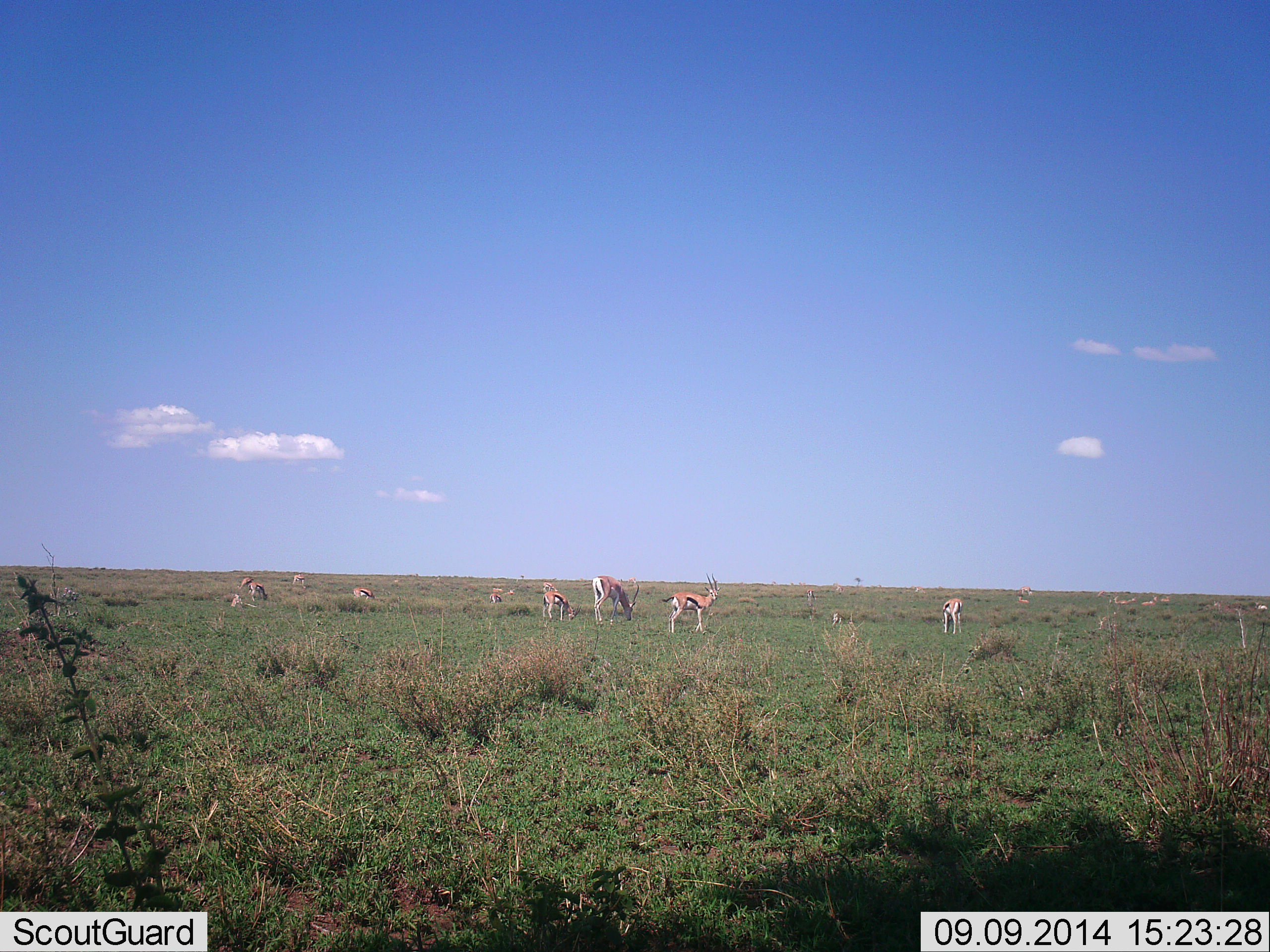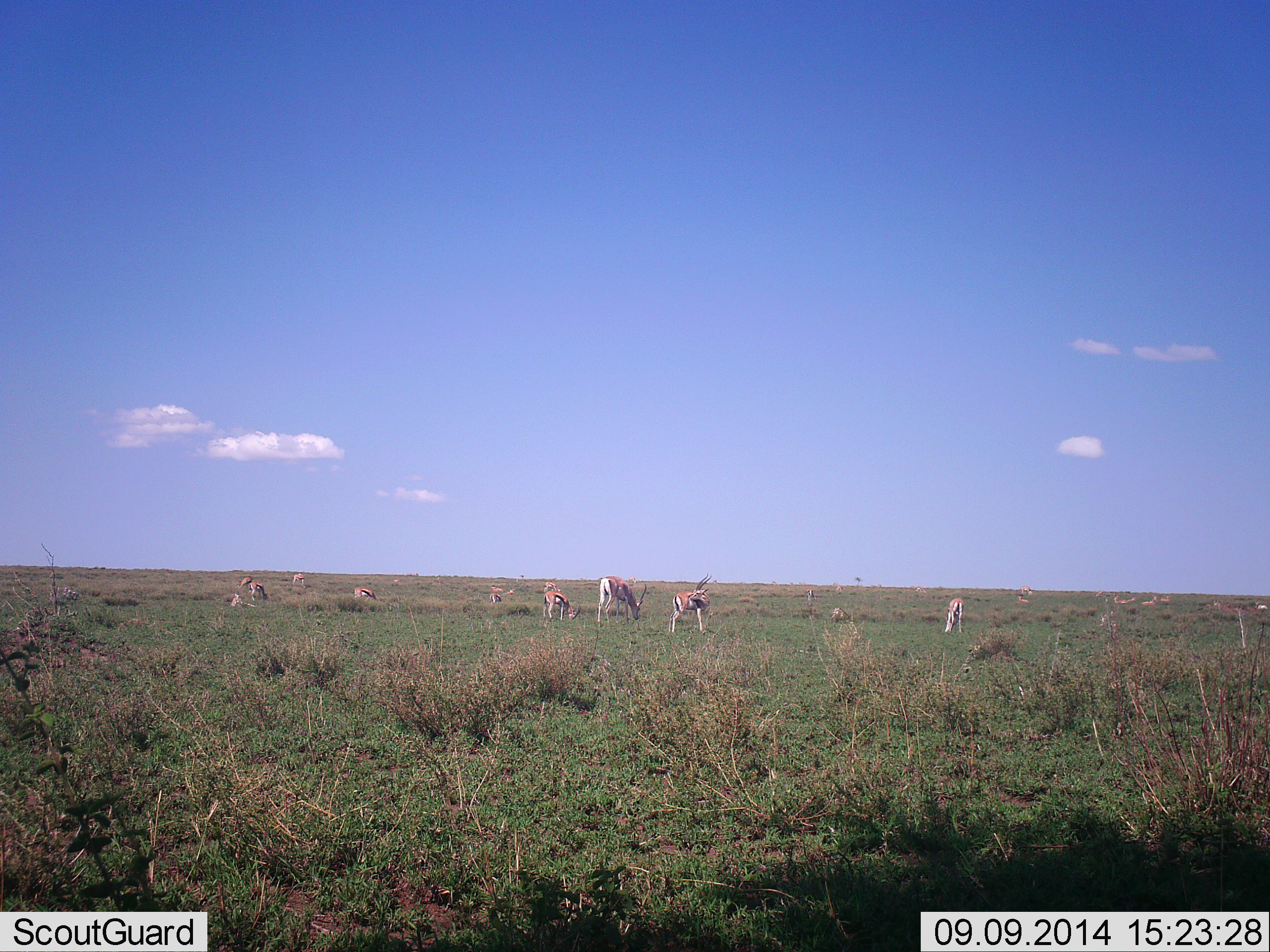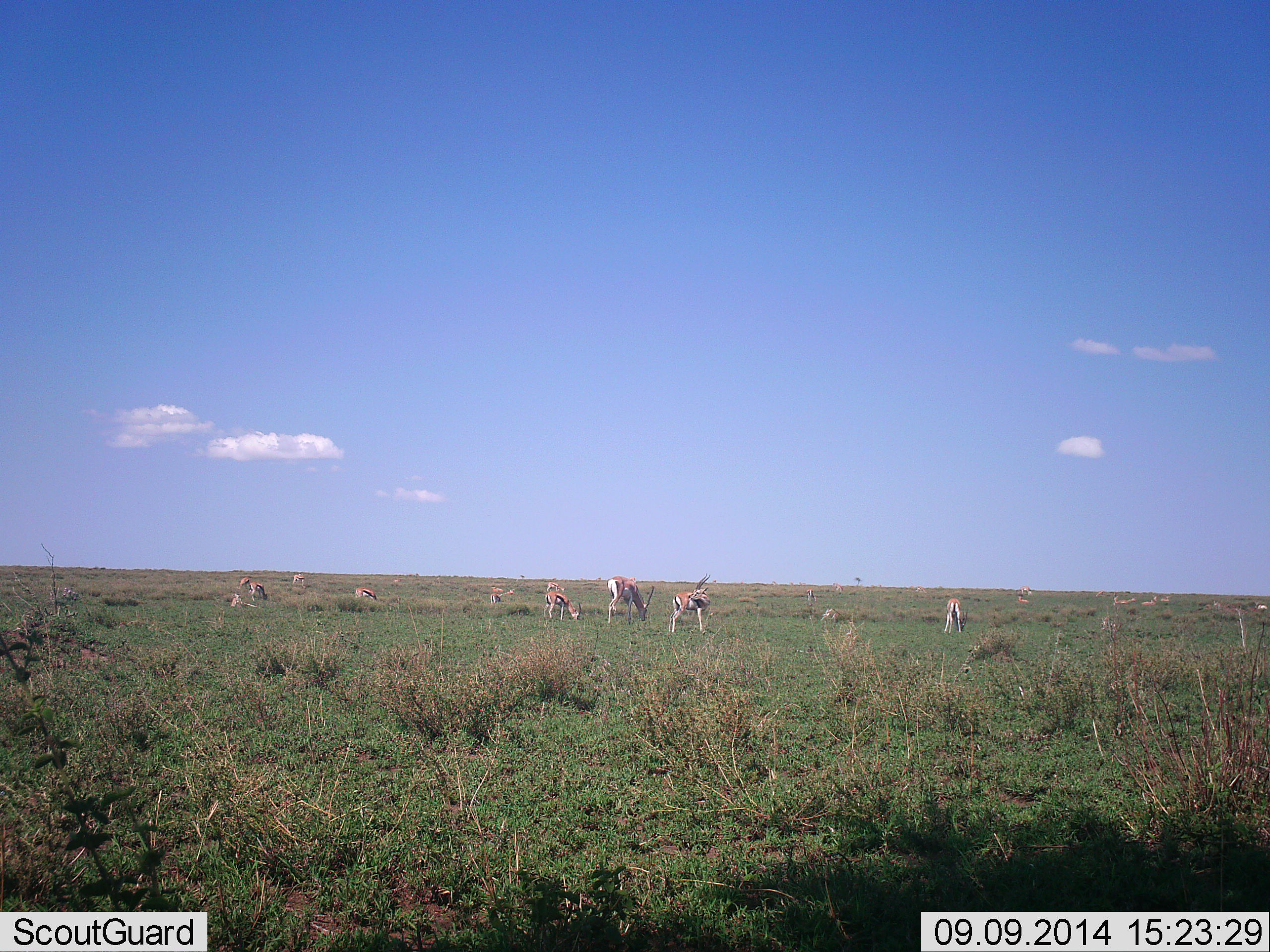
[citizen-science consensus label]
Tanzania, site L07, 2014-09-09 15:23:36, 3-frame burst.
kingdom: Animalia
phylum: Chordata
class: Mammalia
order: Artiodactyla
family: Bovidae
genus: Eudorcas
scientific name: Eudorcas thomsonii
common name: thomson's gazelle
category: gazellethomsons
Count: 10.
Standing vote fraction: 80%.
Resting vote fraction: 30%.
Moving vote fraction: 10%.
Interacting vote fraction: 10%.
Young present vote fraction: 10%.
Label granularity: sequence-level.